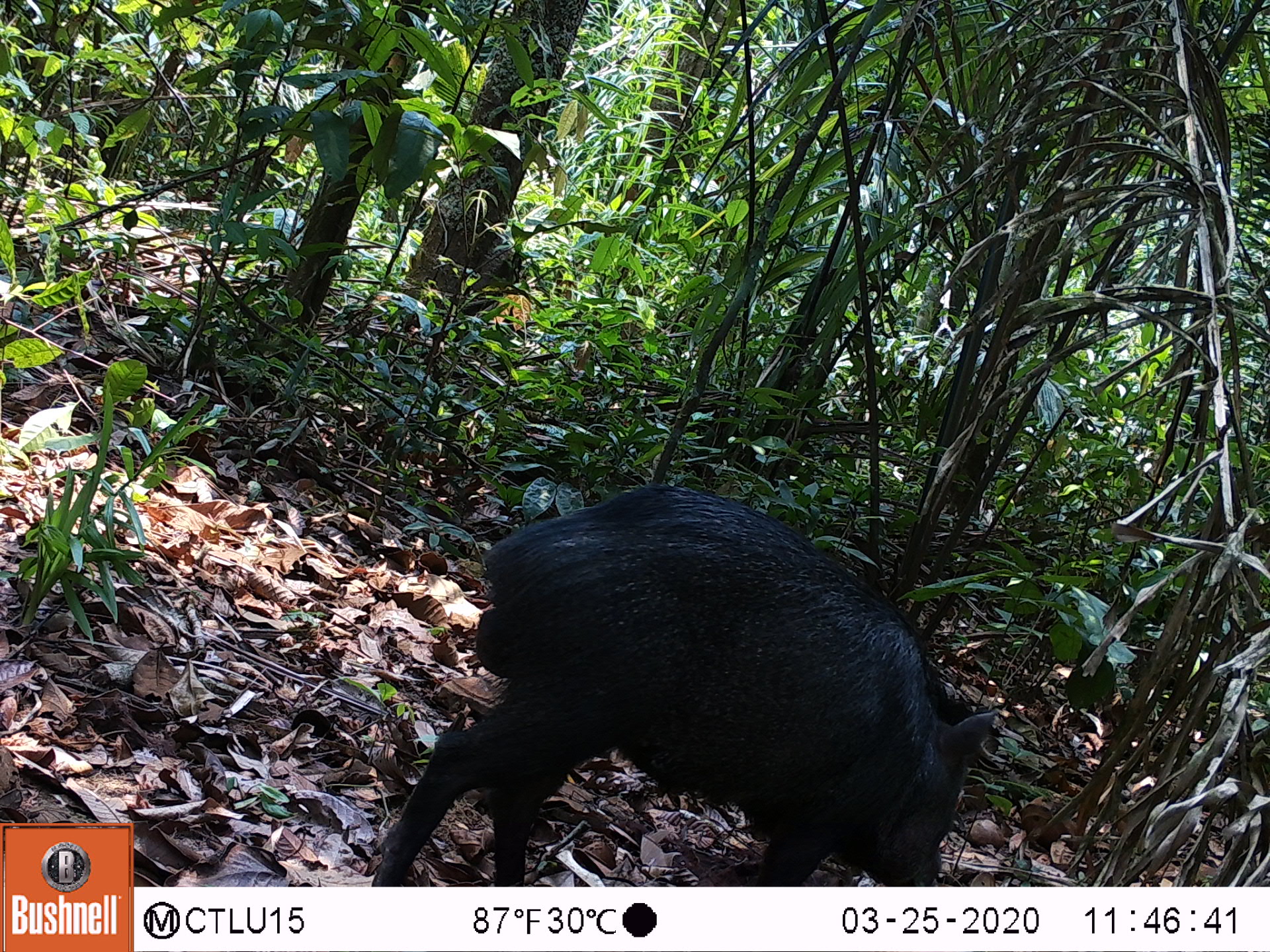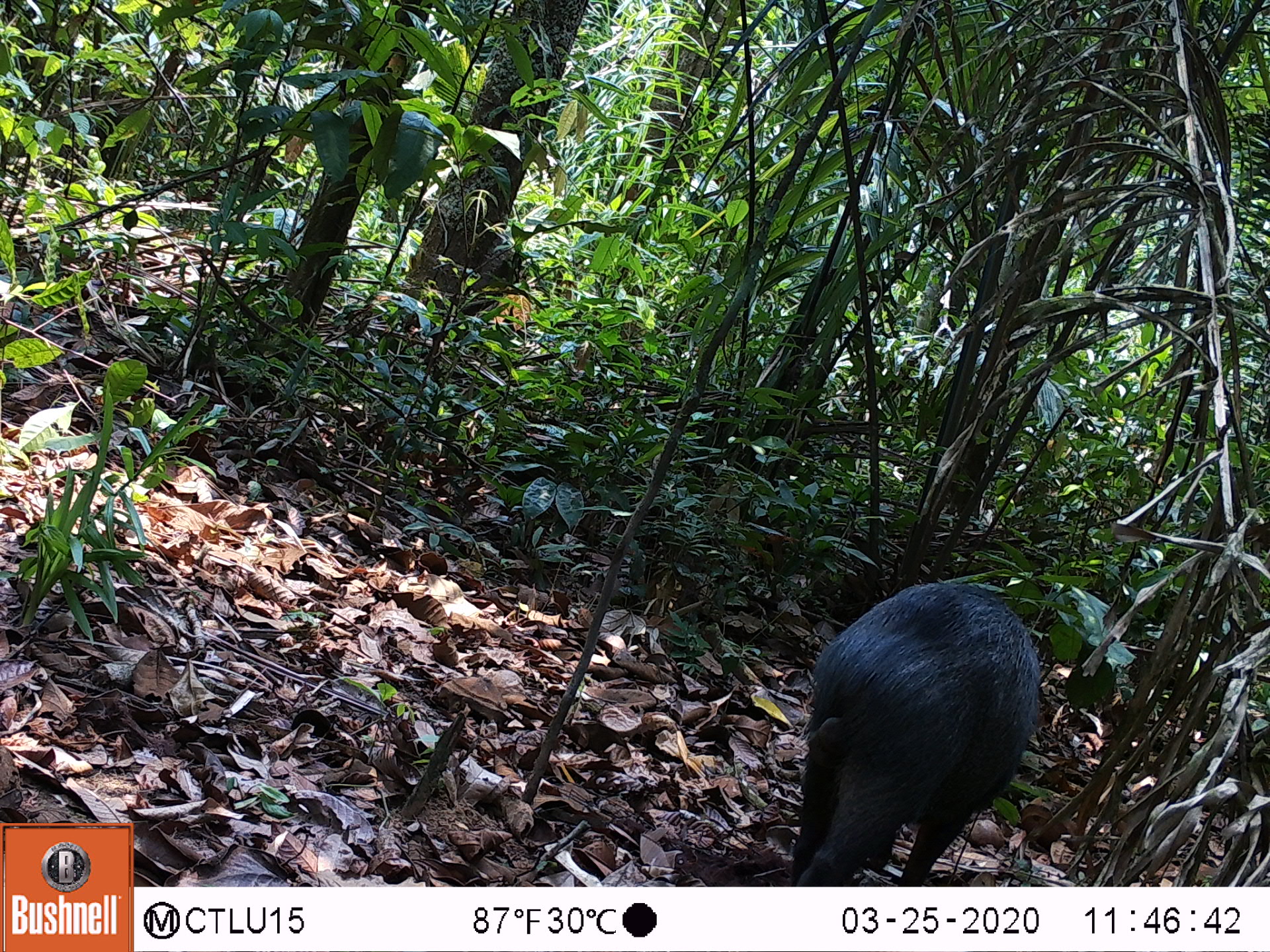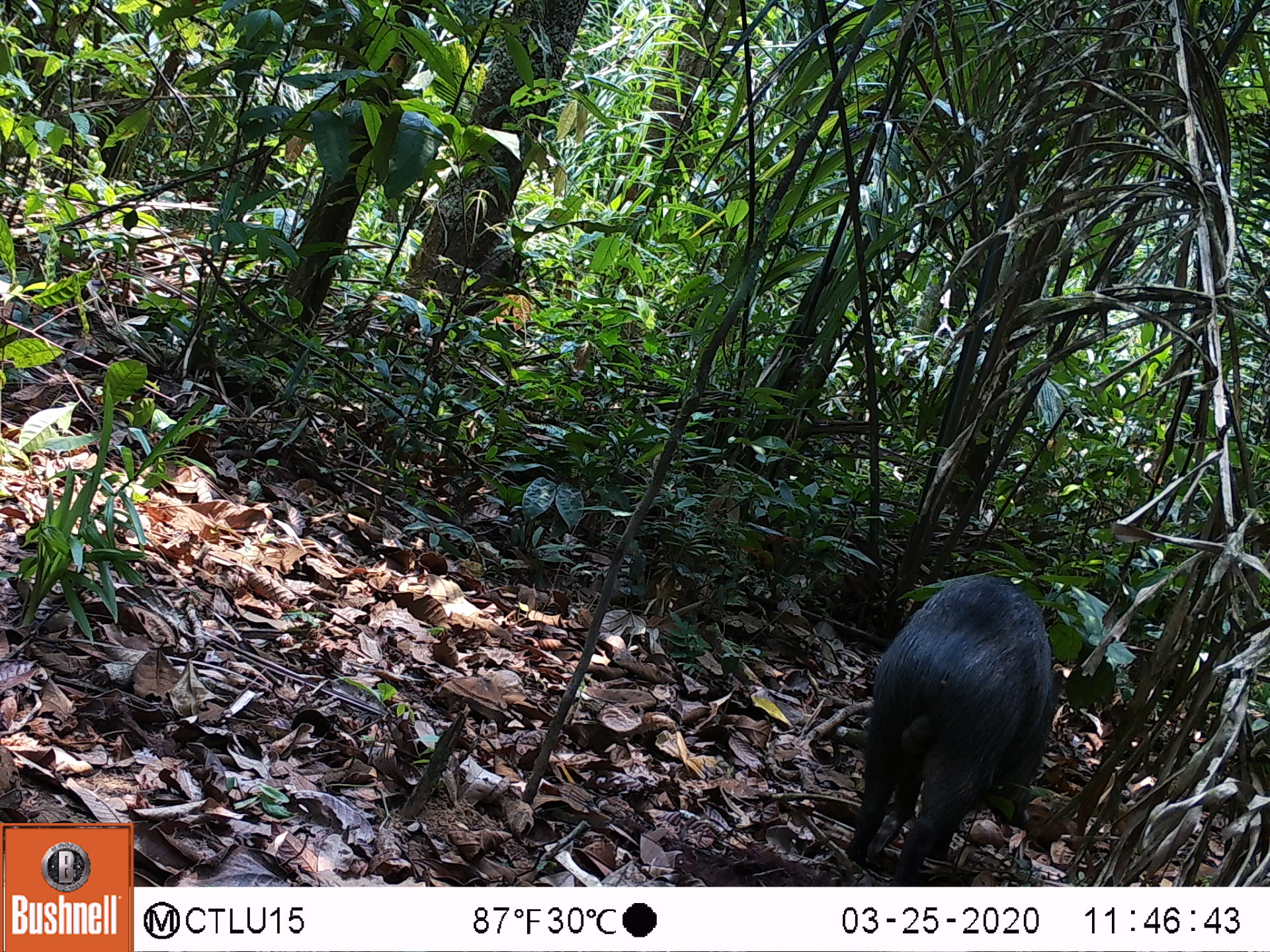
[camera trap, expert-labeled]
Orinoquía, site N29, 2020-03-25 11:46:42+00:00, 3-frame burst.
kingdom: Animalia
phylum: Chordata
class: Mammalia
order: Artiodactyla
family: Tayassuidae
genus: Pecari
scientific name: Pecari tajacu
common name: collared peccary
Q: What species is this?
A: Collared peccary (Pecari tajacu).